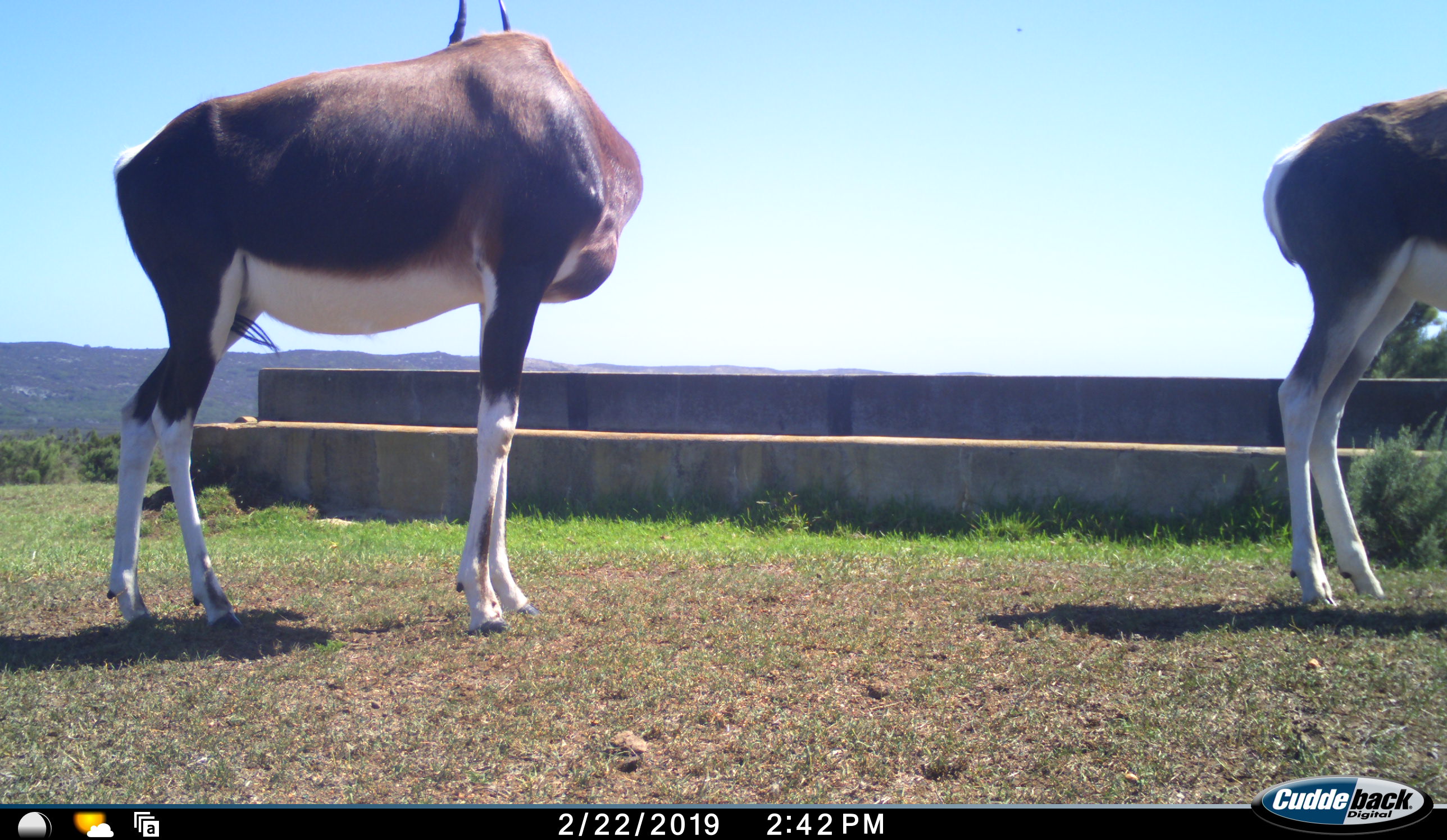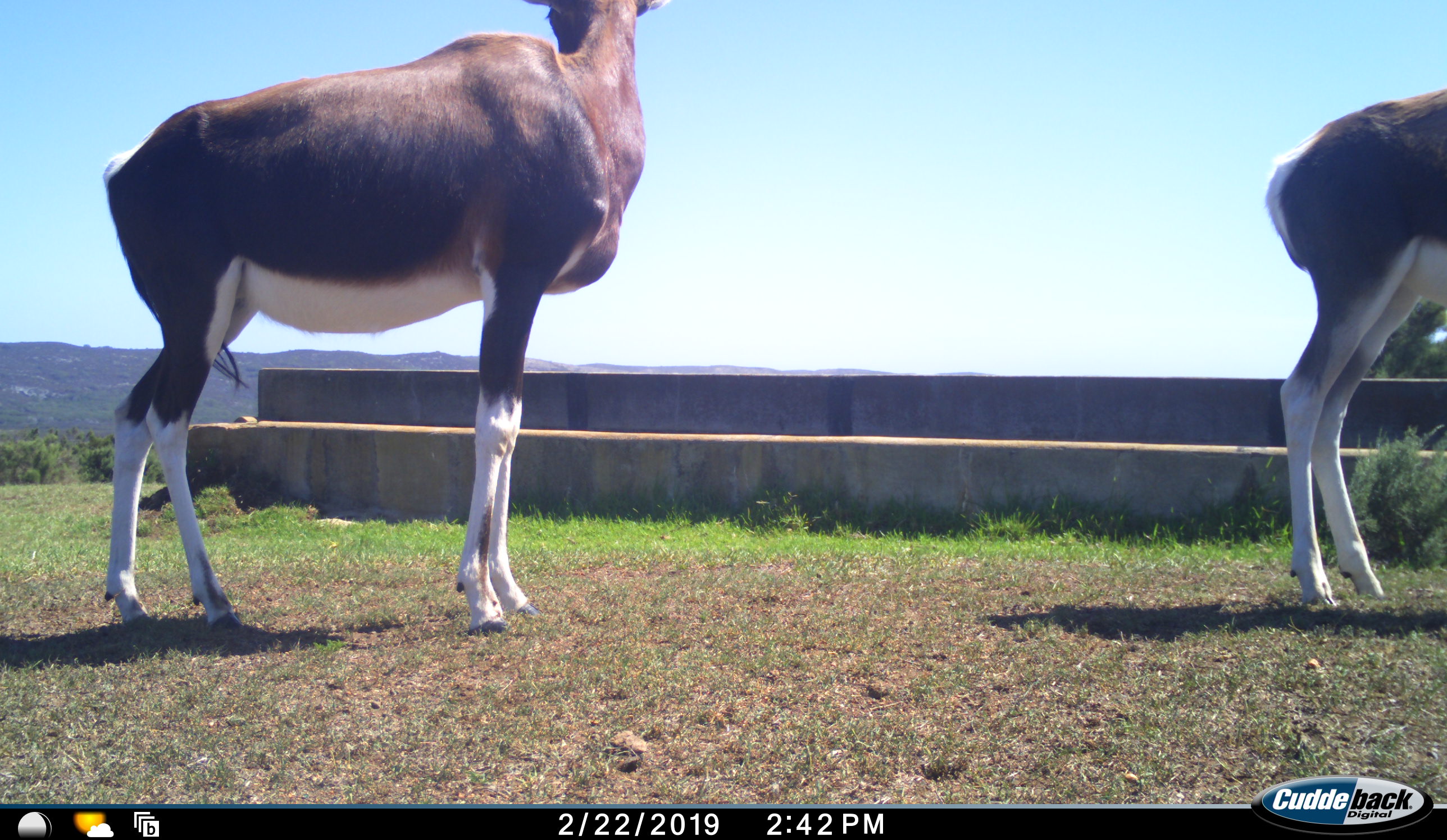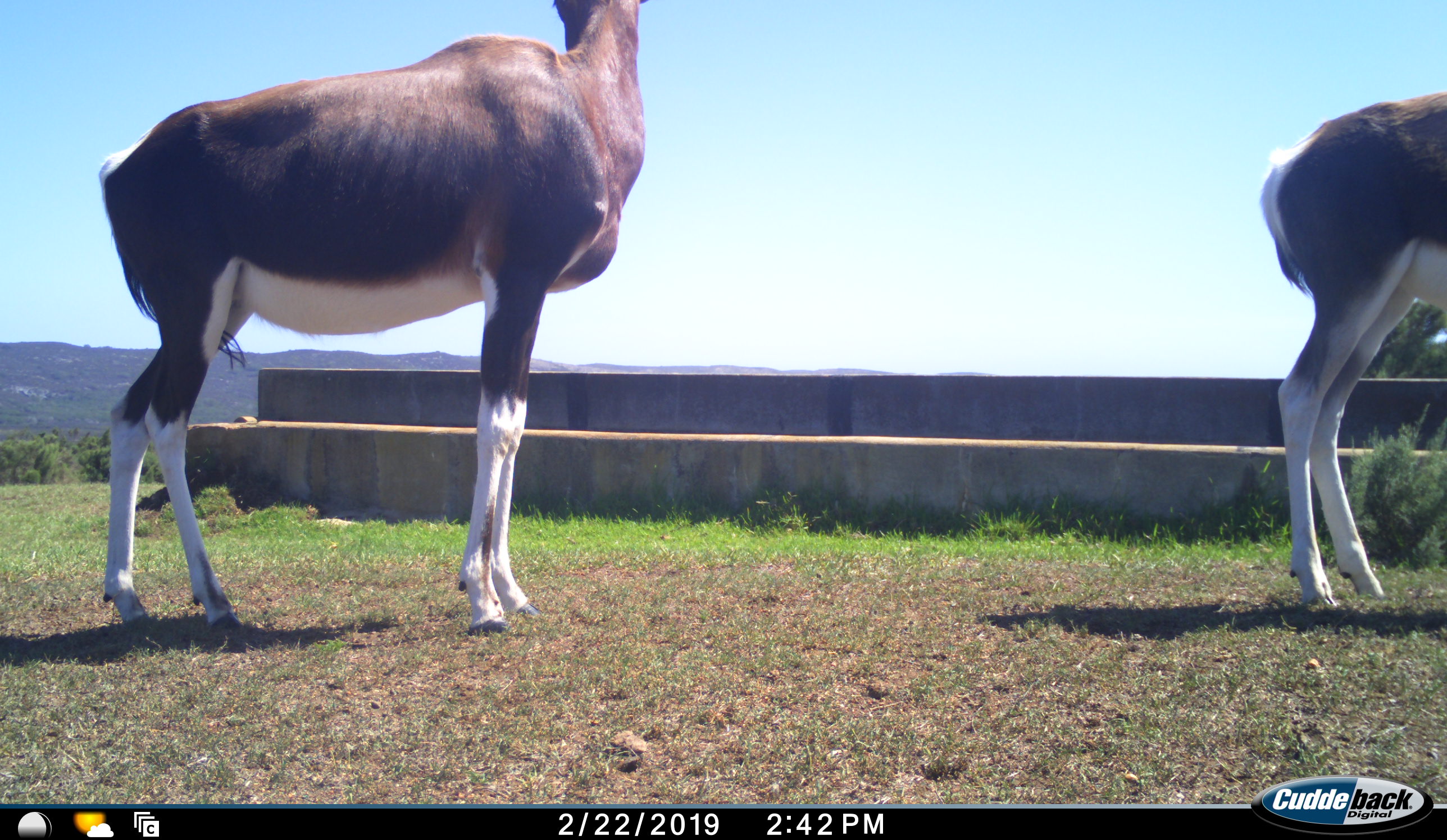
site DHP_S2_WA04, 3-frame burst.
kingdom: Animalia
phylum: Chordata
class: Mammalia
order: Artiodactyla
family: Bovidae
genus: Damaliscus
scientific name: Damaliscus pygargus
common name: bontebok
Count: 2.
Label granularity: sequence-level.